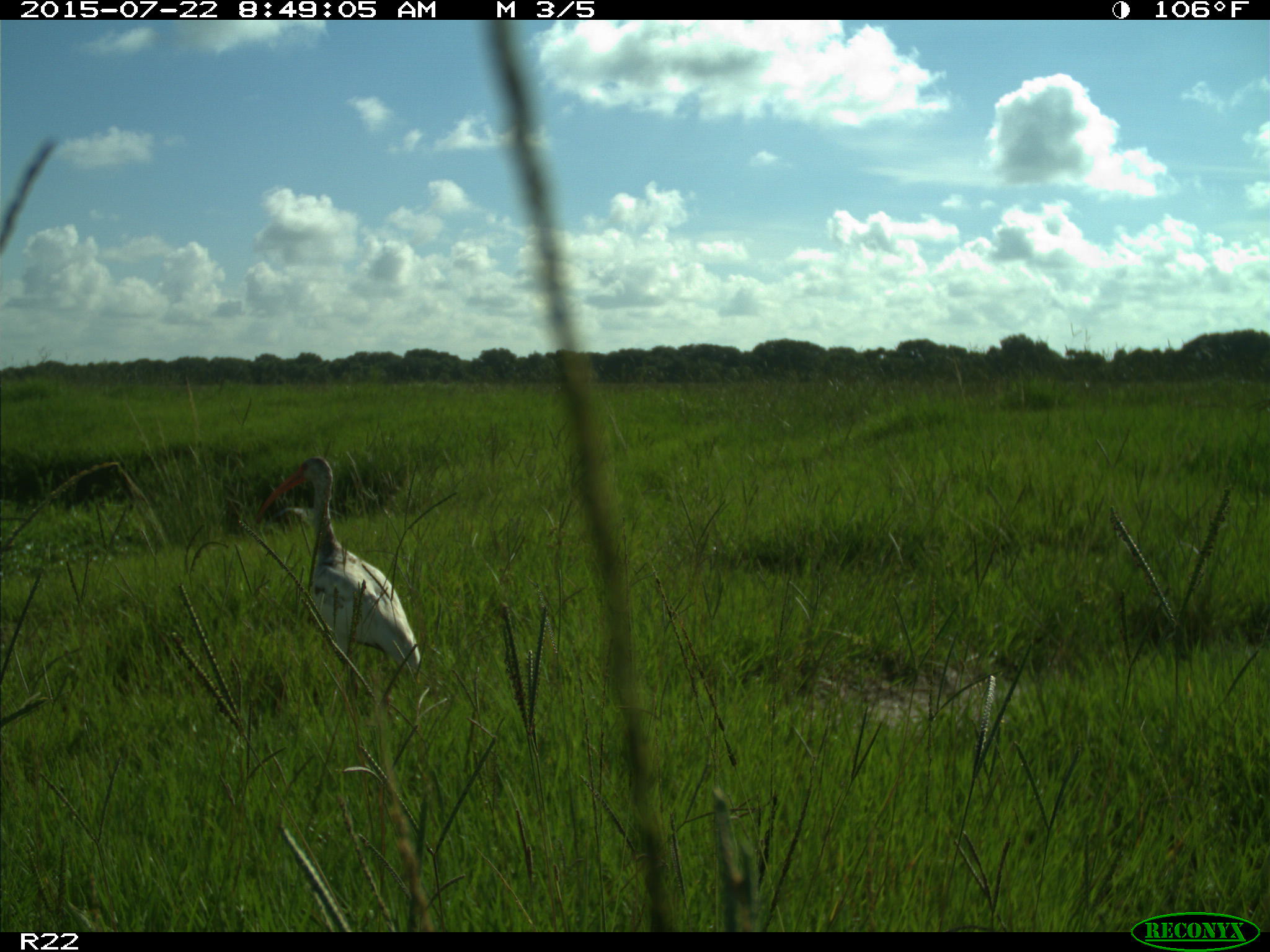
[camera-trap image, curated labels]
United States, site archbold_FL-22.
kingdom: Animalia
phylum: Chordata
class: Mammalia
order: Artiodactyla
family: Bovidae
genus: Bos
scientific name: Bos taurus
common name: domestic cow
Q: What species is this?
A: Bos taurus (domestic cow).